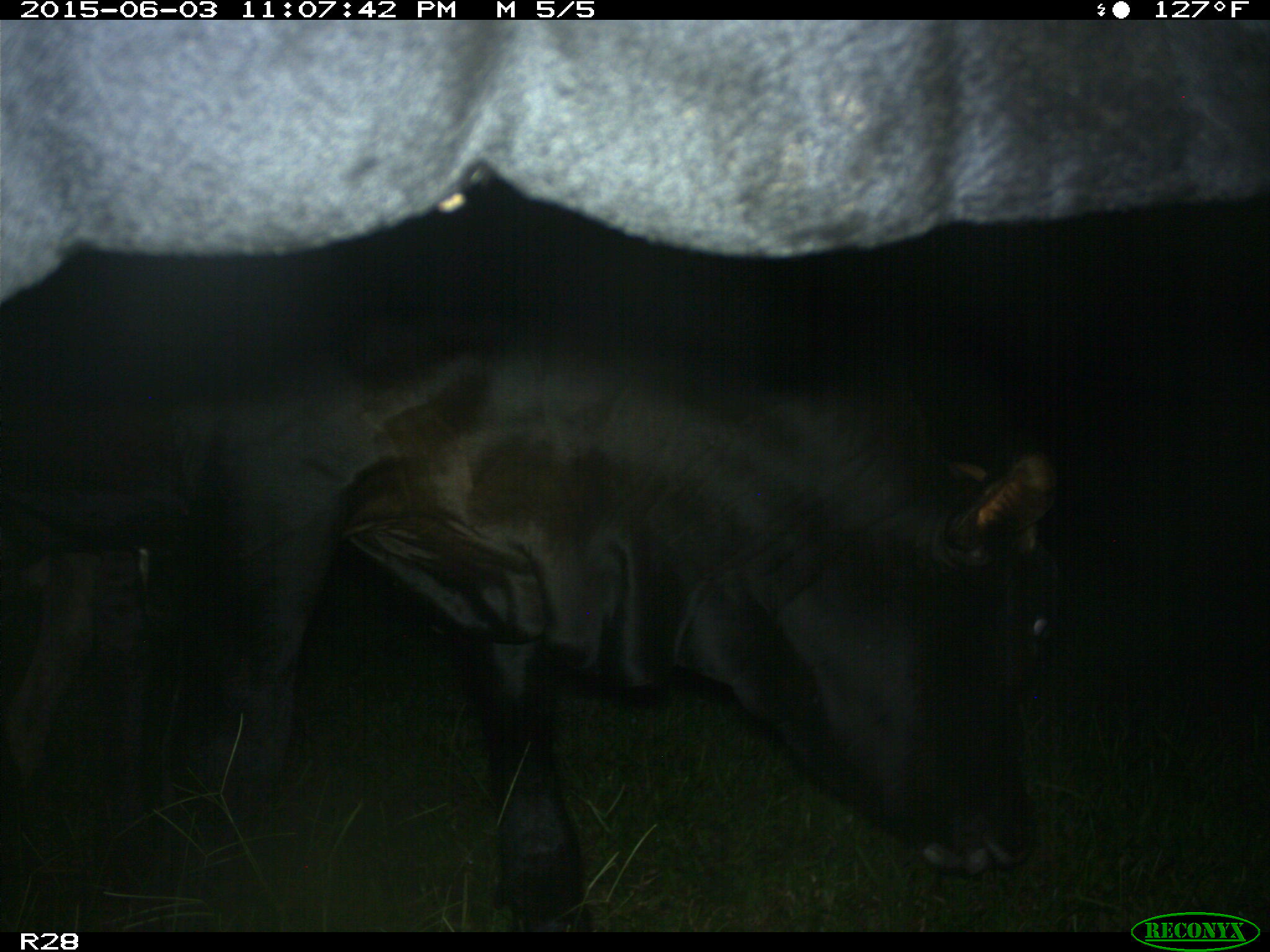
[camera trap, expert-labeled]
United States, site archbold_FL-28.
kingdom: Animalia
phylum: Chordata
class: Mammalia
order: Artiodactyla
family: Bovidae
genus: Bos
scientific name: Bos taurus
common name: domestic cow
Bos taurus (domestic cow).